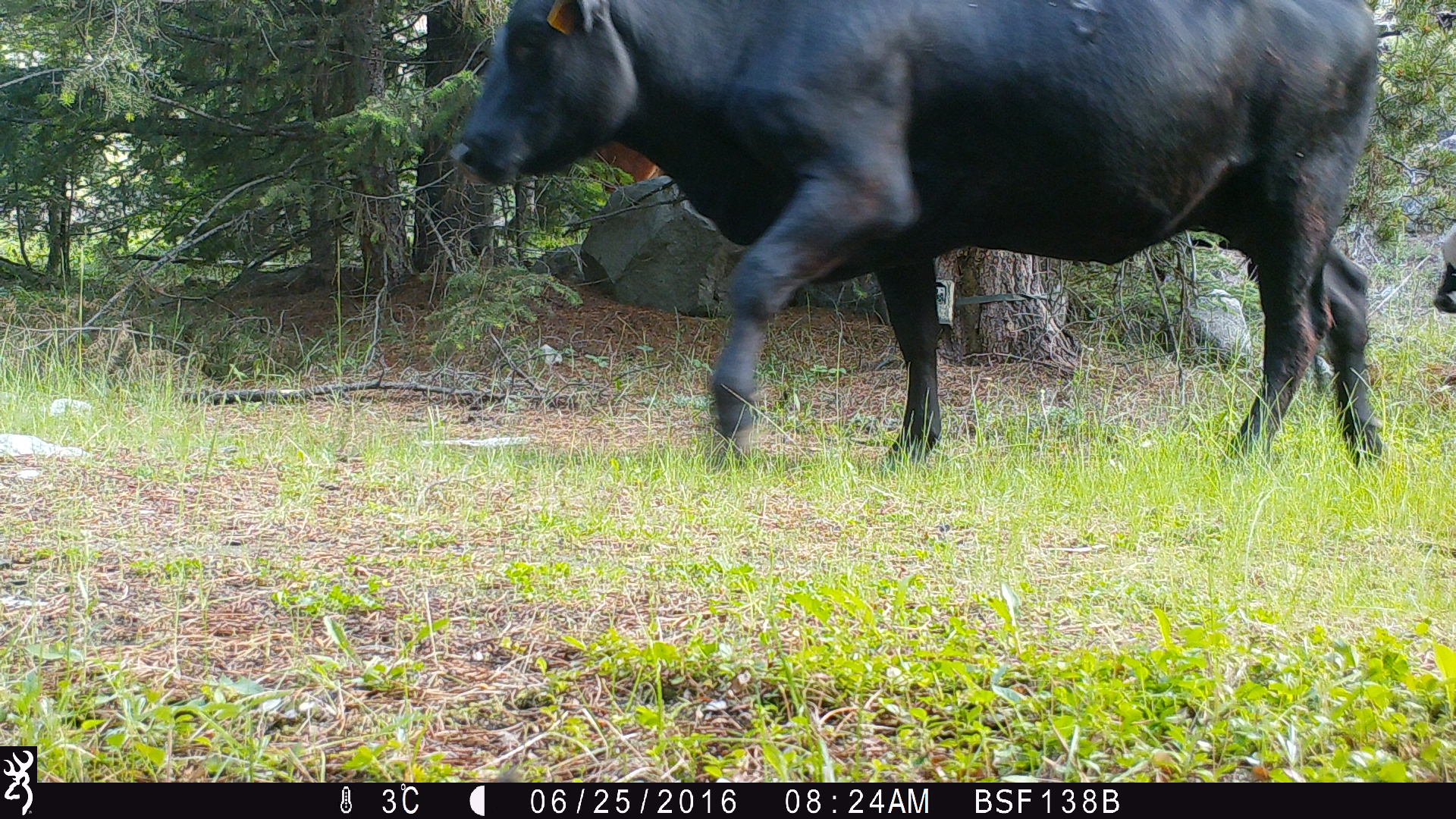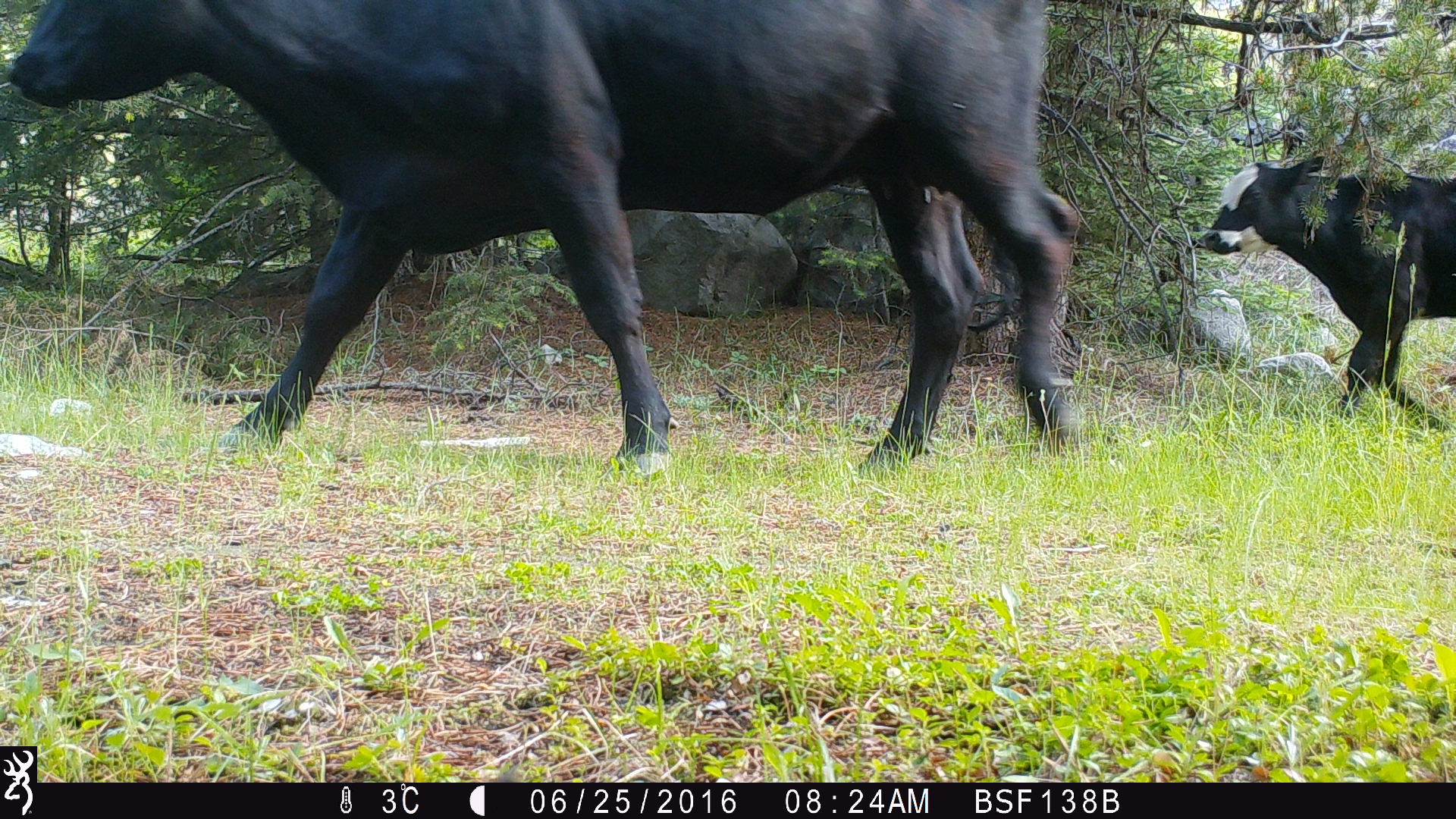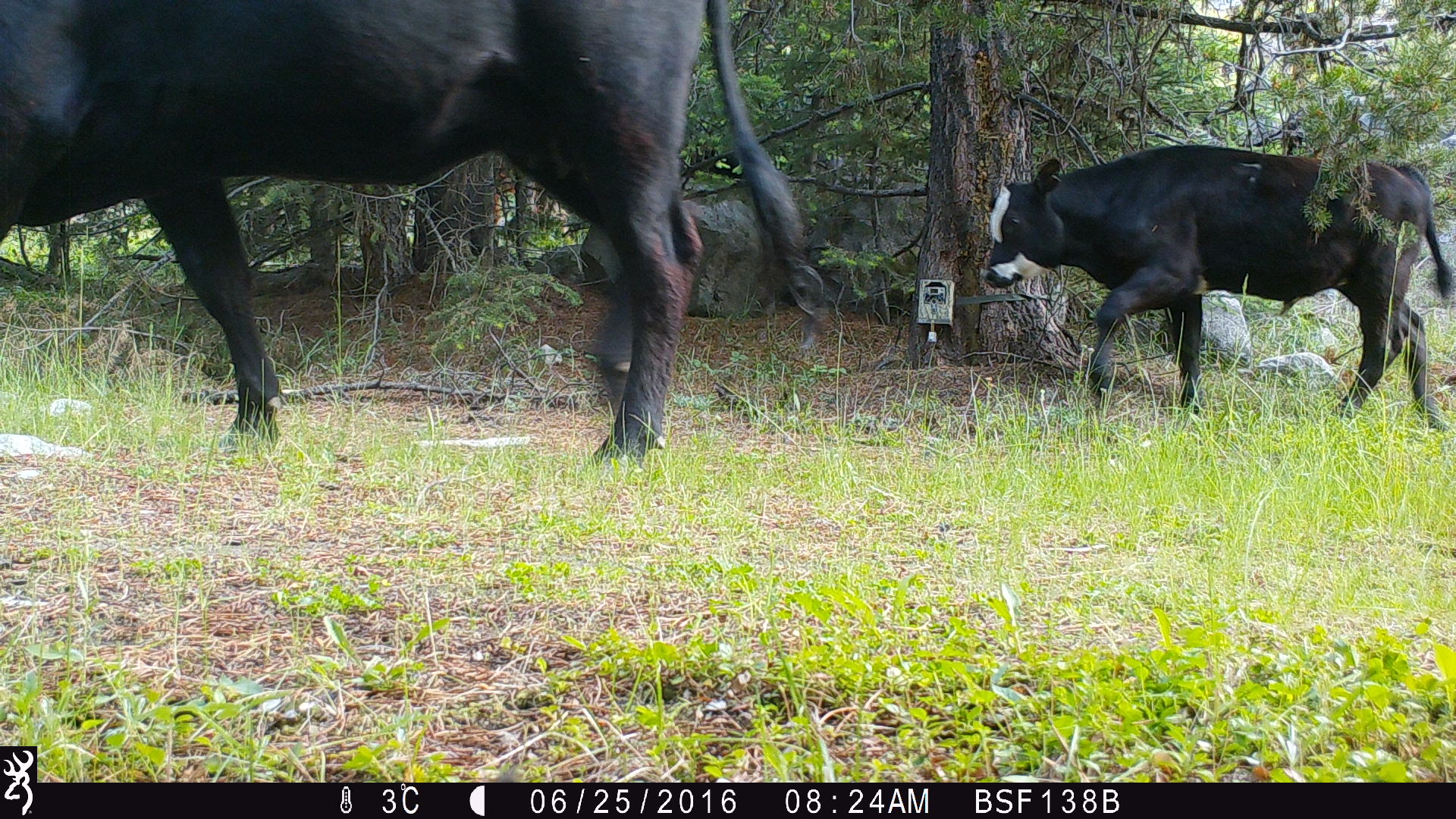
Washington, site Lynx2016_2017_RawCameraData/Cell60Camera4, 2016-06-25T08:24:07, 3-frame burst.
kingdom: Animalia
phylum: Chordata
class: Mammalia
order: Artiodactyla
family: Bovidae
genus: Bos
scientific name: Bos taurus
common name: domestic cattle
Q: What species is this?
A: Domestic cattle (Bos taurus).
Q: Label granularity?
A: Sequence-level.